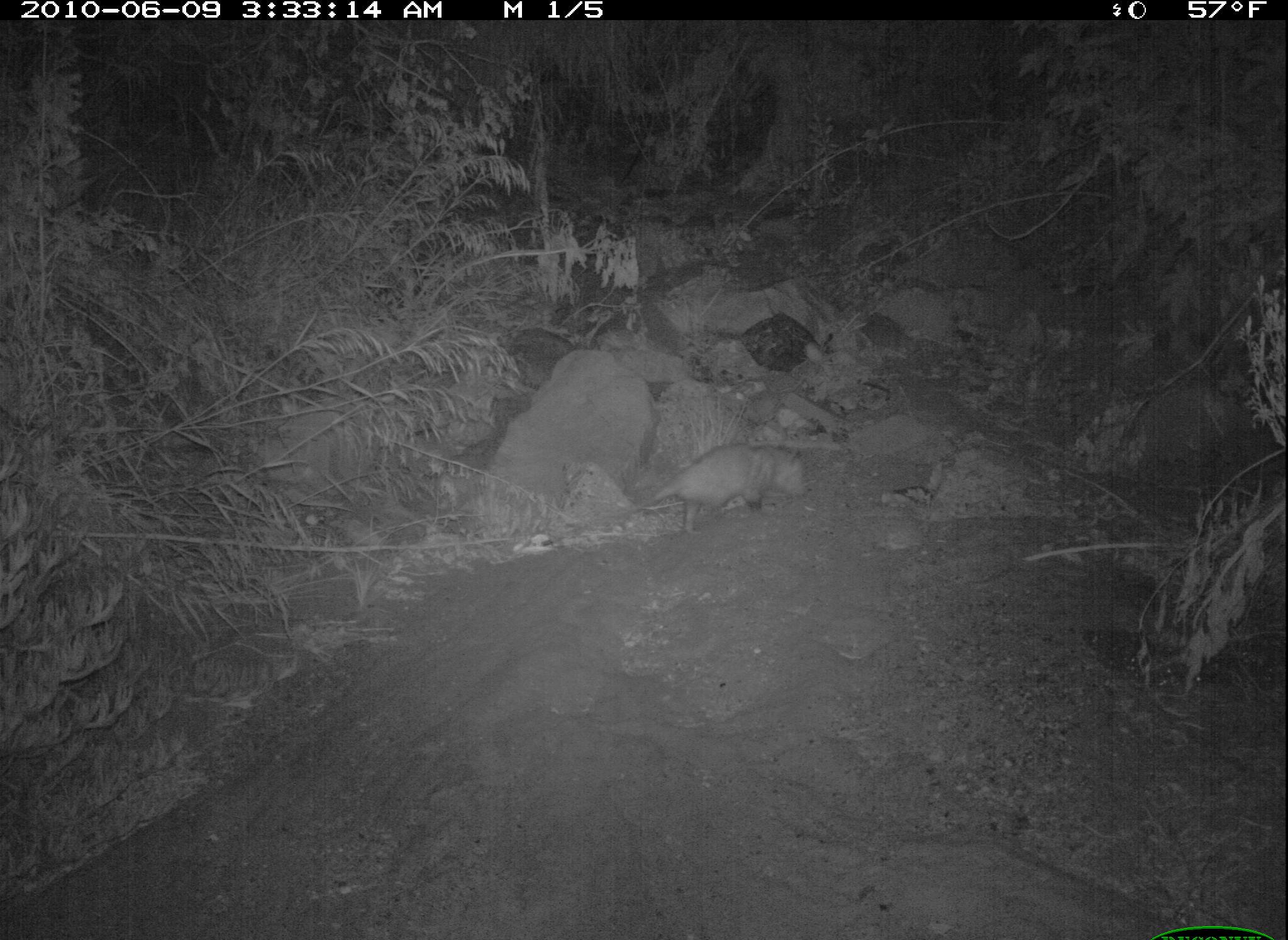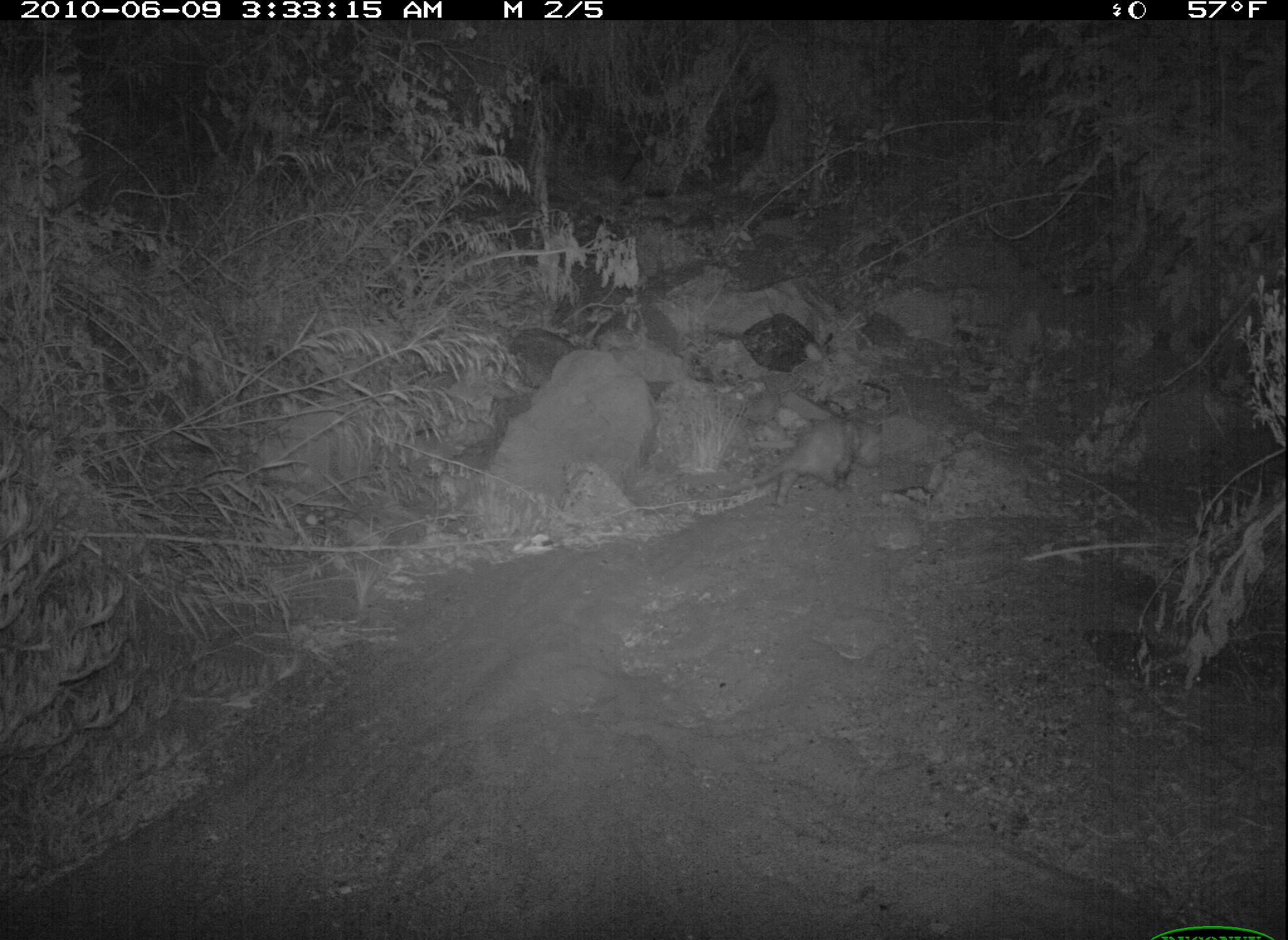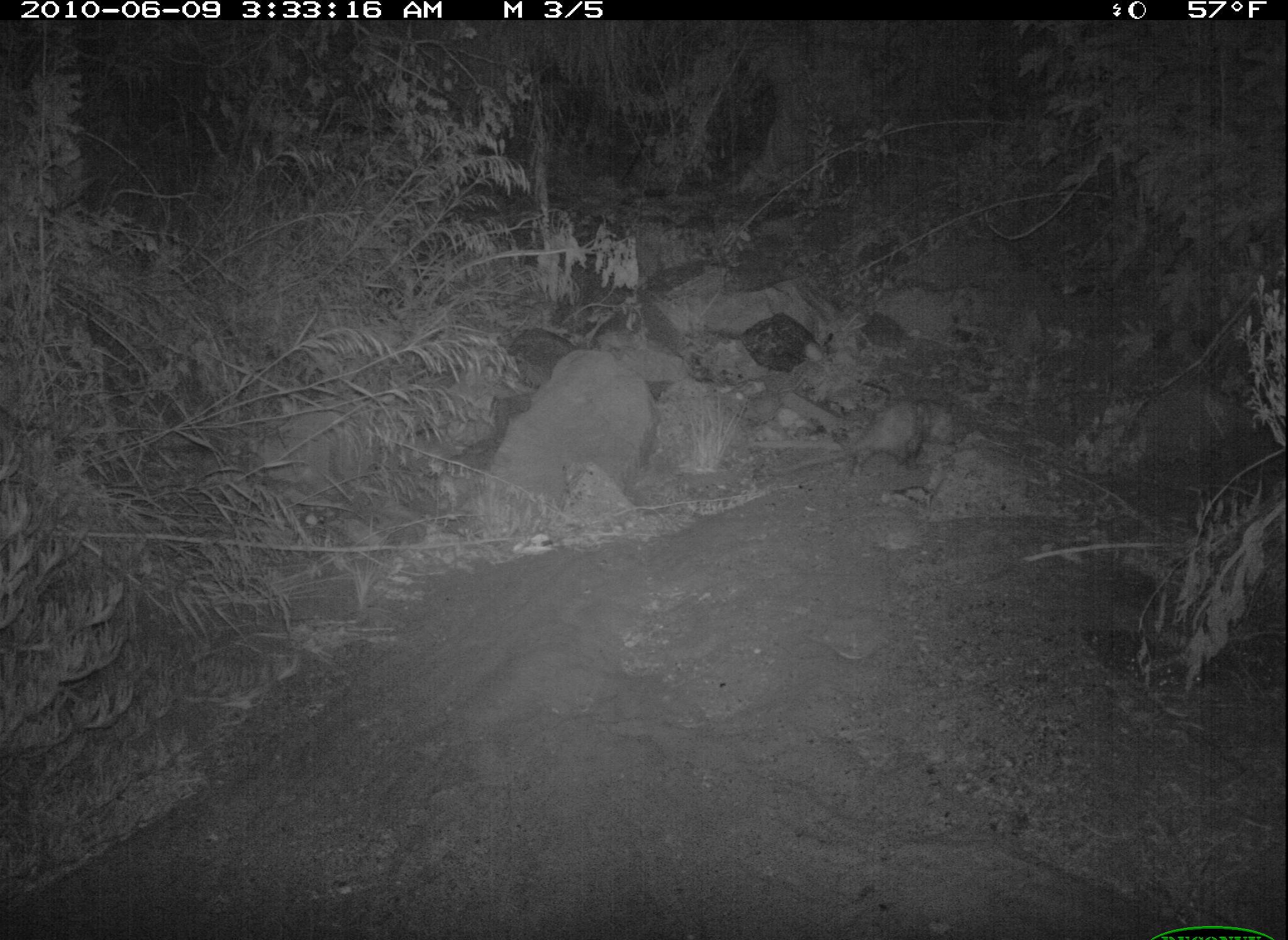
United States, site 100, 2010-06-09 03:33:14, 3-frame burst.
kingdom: Animalia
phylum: Chordata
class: Mammalia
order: Didelphimorphia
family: Didelphidae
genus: Didelphis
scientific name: Didelphis virginiana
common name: virginia opossum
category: opossum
Opossum (virginia opossum) (Didelphis virginiana).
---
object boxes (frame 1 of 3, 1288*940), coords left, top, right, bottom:
opossum: 607, 443, 816, 536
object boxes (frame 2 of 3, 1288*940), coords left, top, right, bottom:
opossum: 731, 412, 886, 514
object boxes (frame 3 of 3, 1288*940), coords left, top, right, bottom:
opossum: 755, 399, 943, 483